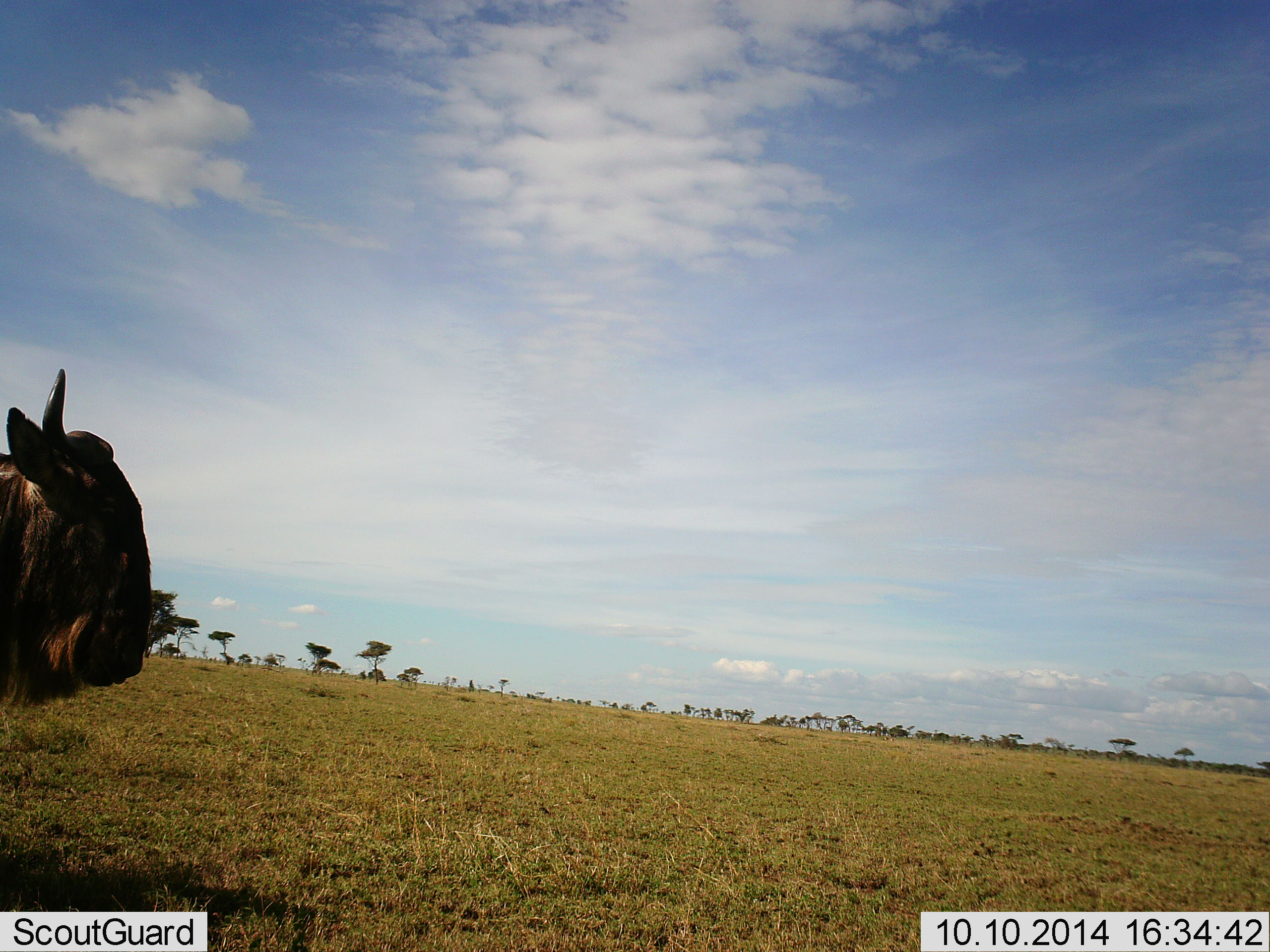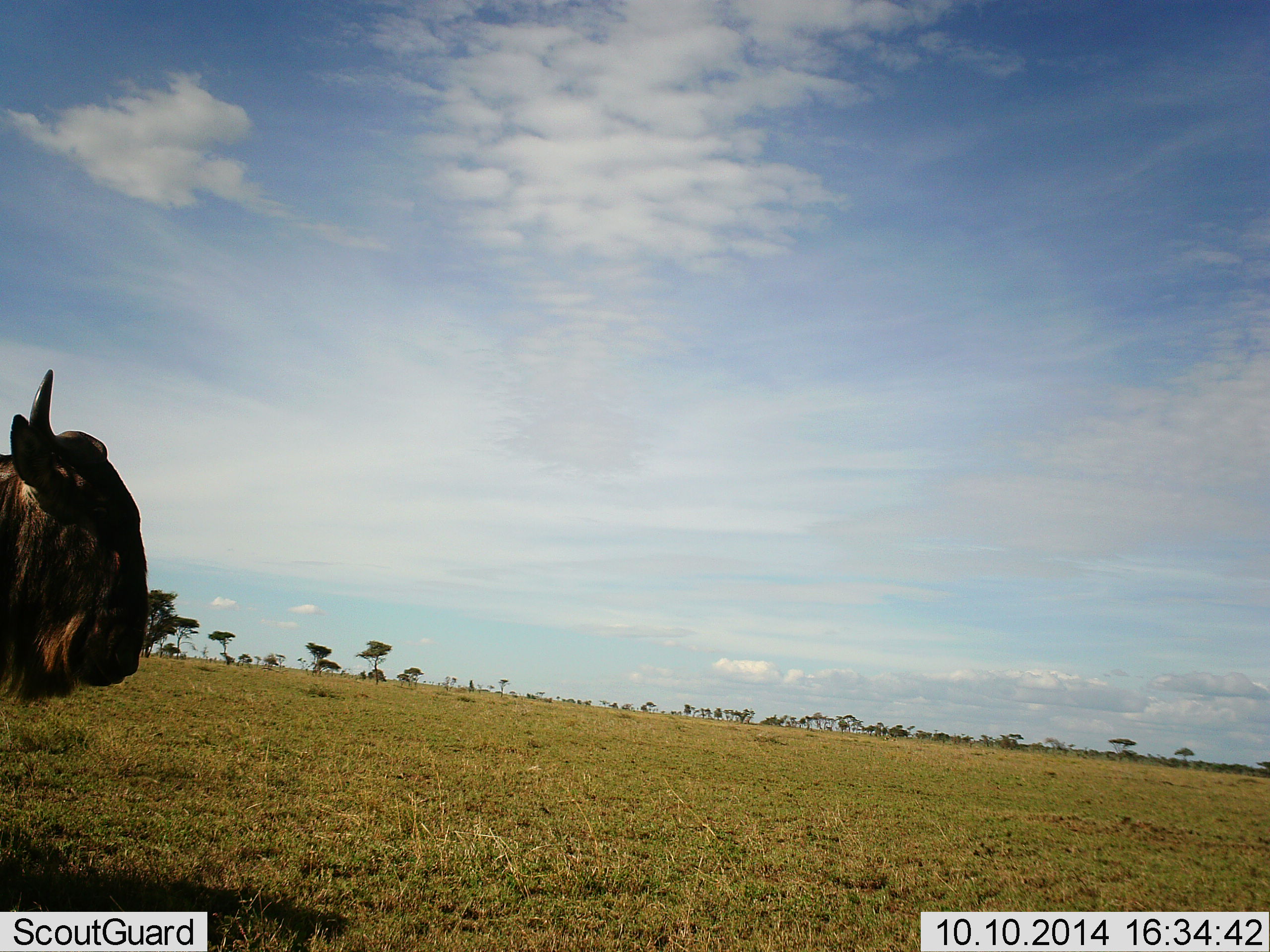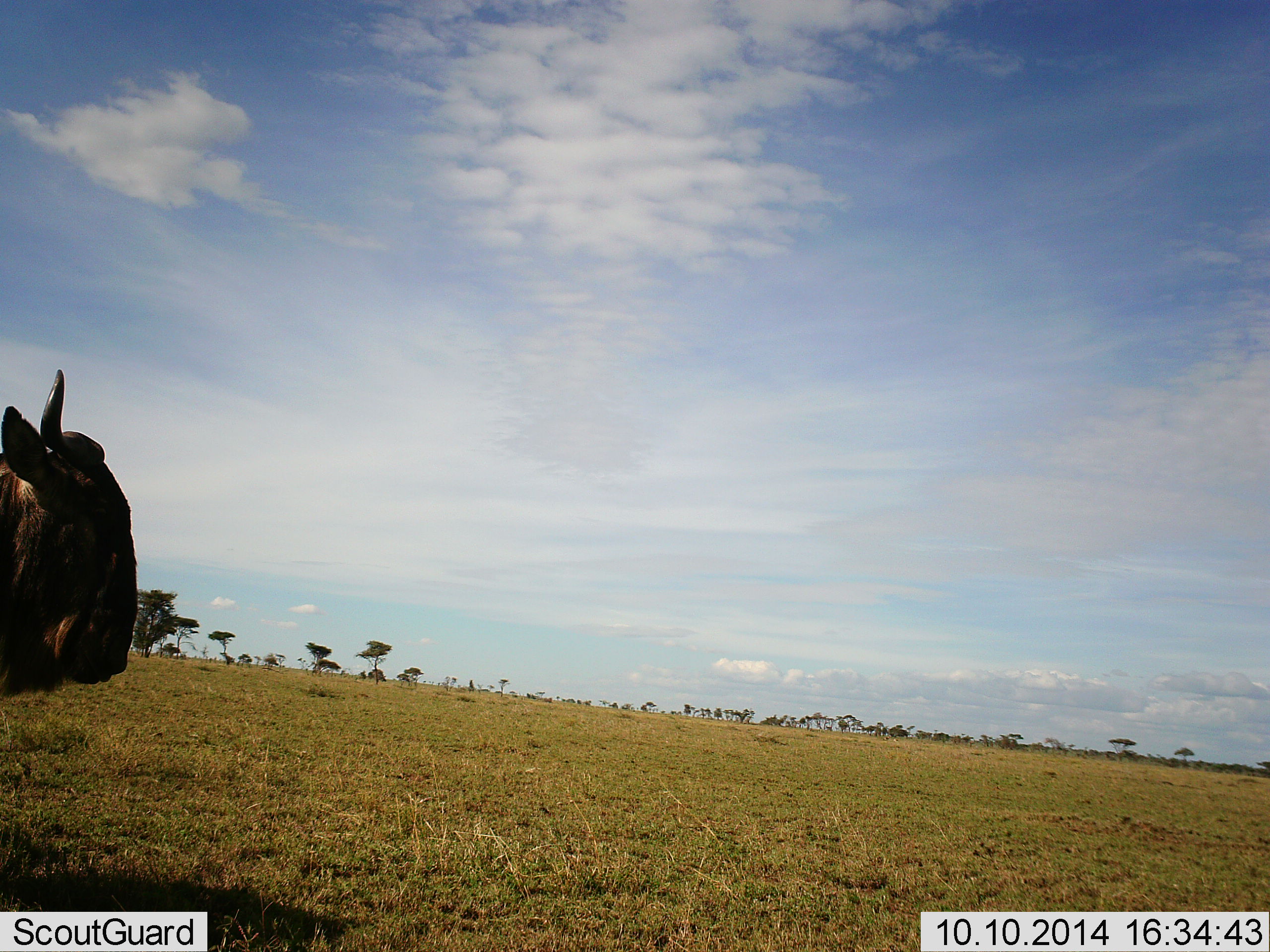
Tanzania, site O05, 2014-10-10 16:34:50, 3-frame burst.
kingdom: Animalia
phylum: Chordata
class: Mammalia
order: Artiodactyla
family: Bovidae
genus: Connochaetes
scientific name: Connochaetes taurinus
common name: blue wildebeest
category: wildebeest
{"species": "wildebeest (blue wildebeest) (Connochaetes taurinus)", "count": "1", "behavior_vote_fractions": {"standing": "90%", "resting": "0%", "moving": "10%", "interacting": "0%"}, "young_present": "0%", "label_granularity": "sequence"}